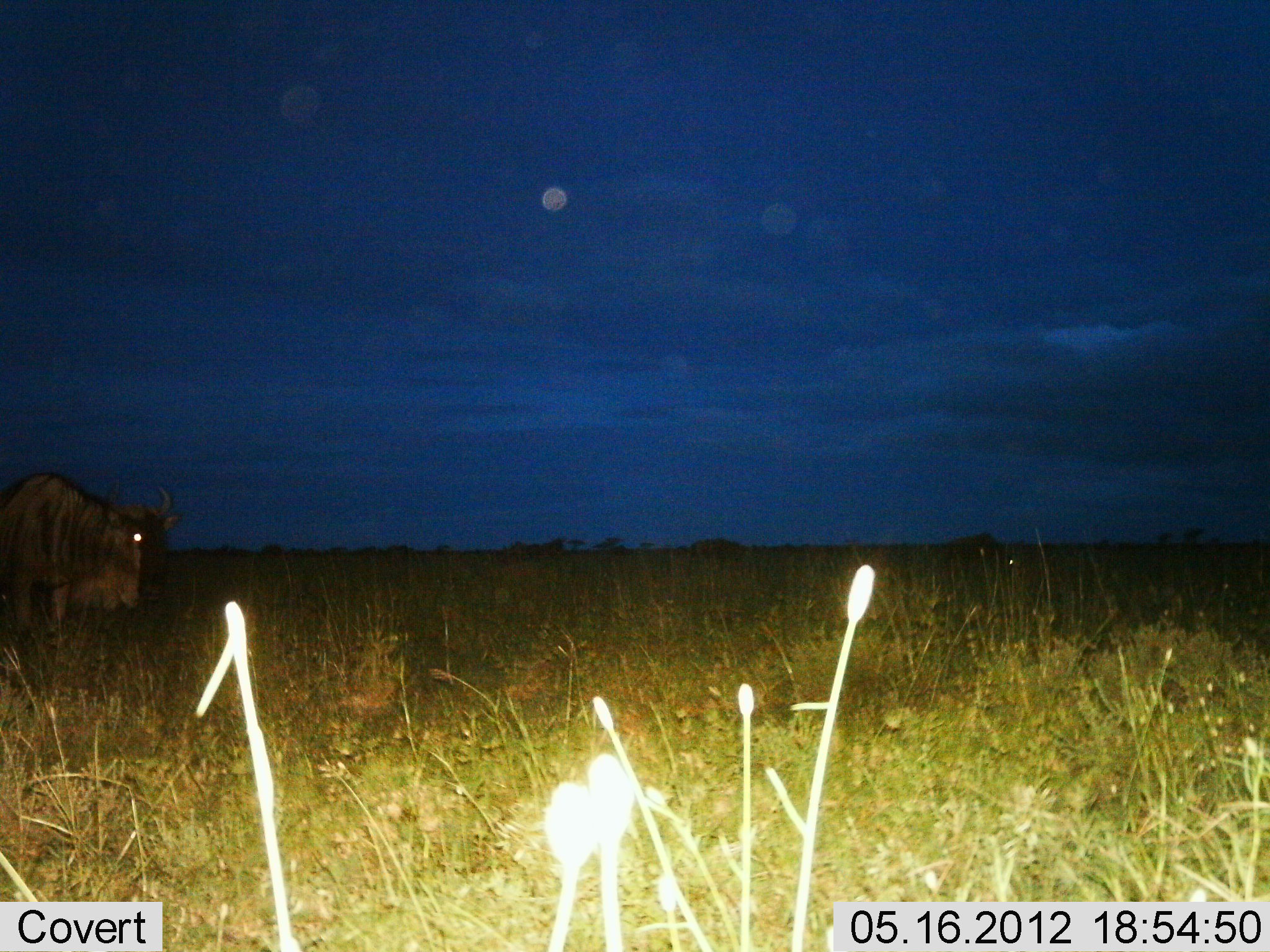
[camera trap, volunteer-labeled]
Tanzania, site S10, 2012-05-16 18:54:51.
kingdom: Animalia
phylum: Chordata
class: Mammalia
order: Artiodactyla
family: Bovidae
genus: Connochaetes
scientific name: Connochaetes taurinus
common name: blue wildebeest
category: wildebeest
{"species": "wildebeest (blue wildebeest) (Connochaetes taurinus)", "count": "2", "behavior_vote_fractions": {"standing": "60%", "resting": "0%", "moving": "40%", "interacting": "0%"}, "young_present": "0%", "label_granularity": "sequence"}